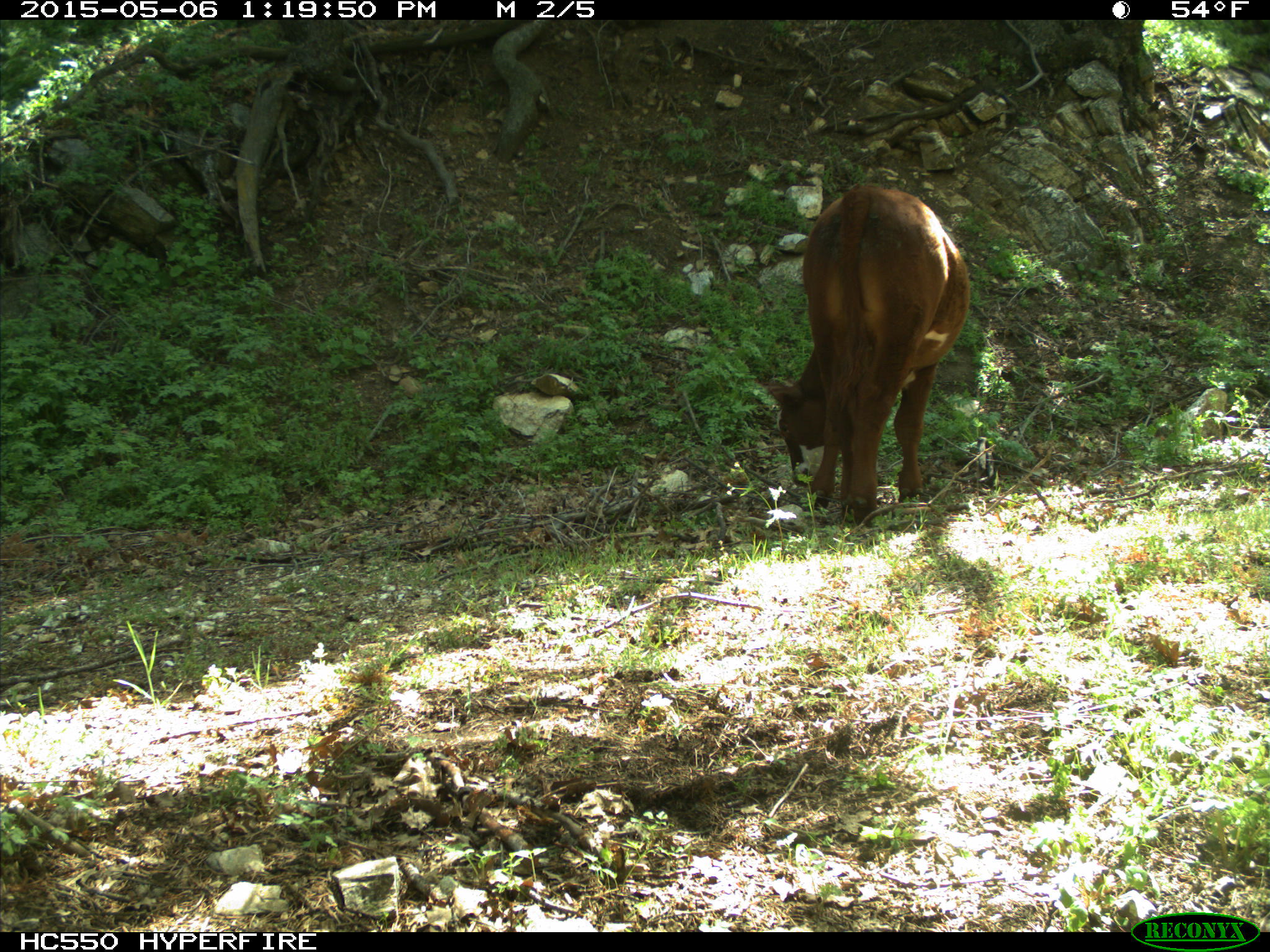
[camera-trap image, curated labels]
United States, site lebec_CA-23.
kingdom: Animalia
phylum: Chordata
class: Mammalia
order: Artiodactyla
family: Bovidae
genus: Bos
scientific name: Bos taurus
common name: domestic cow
Bos taurus (domestic cow).